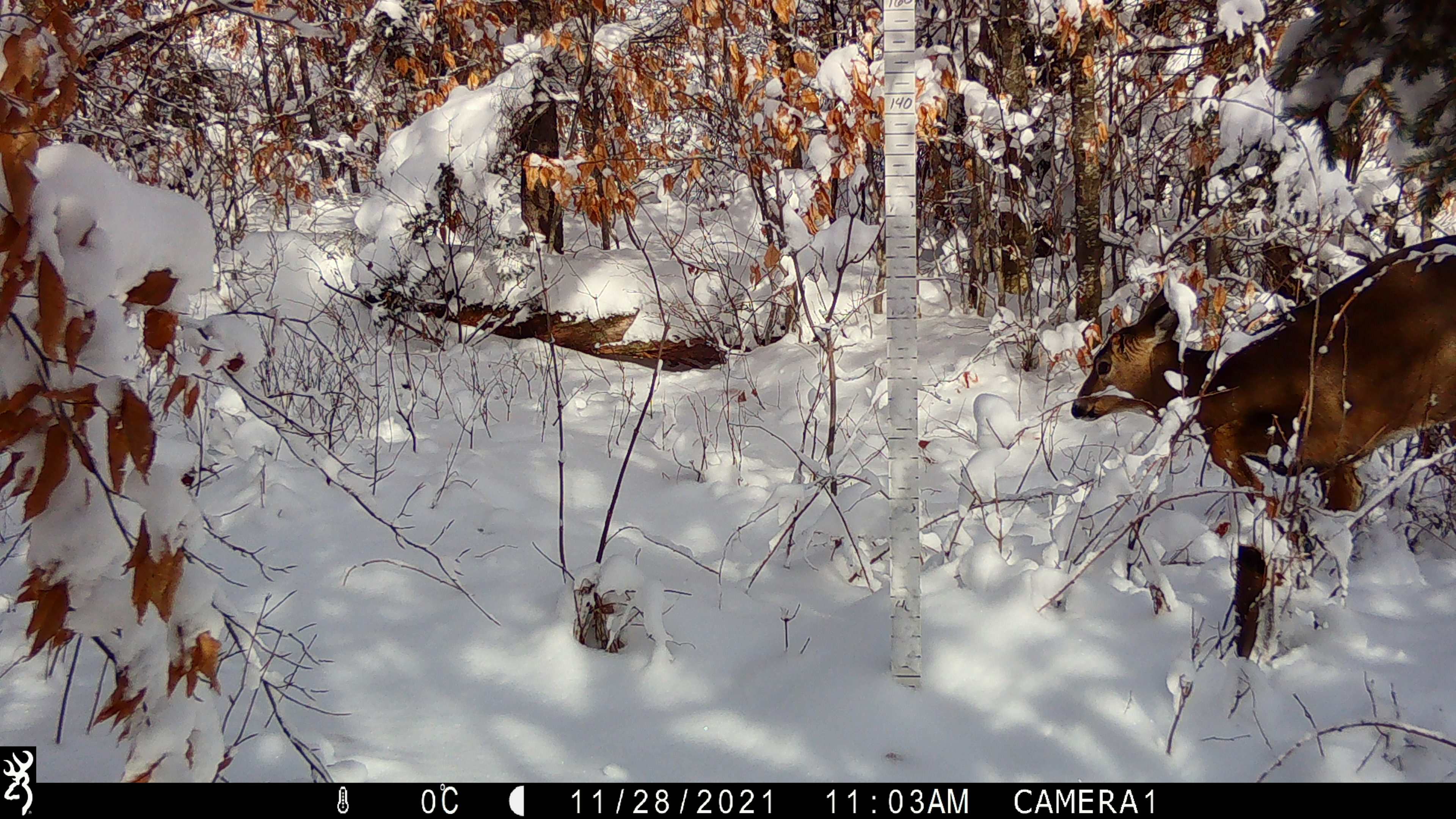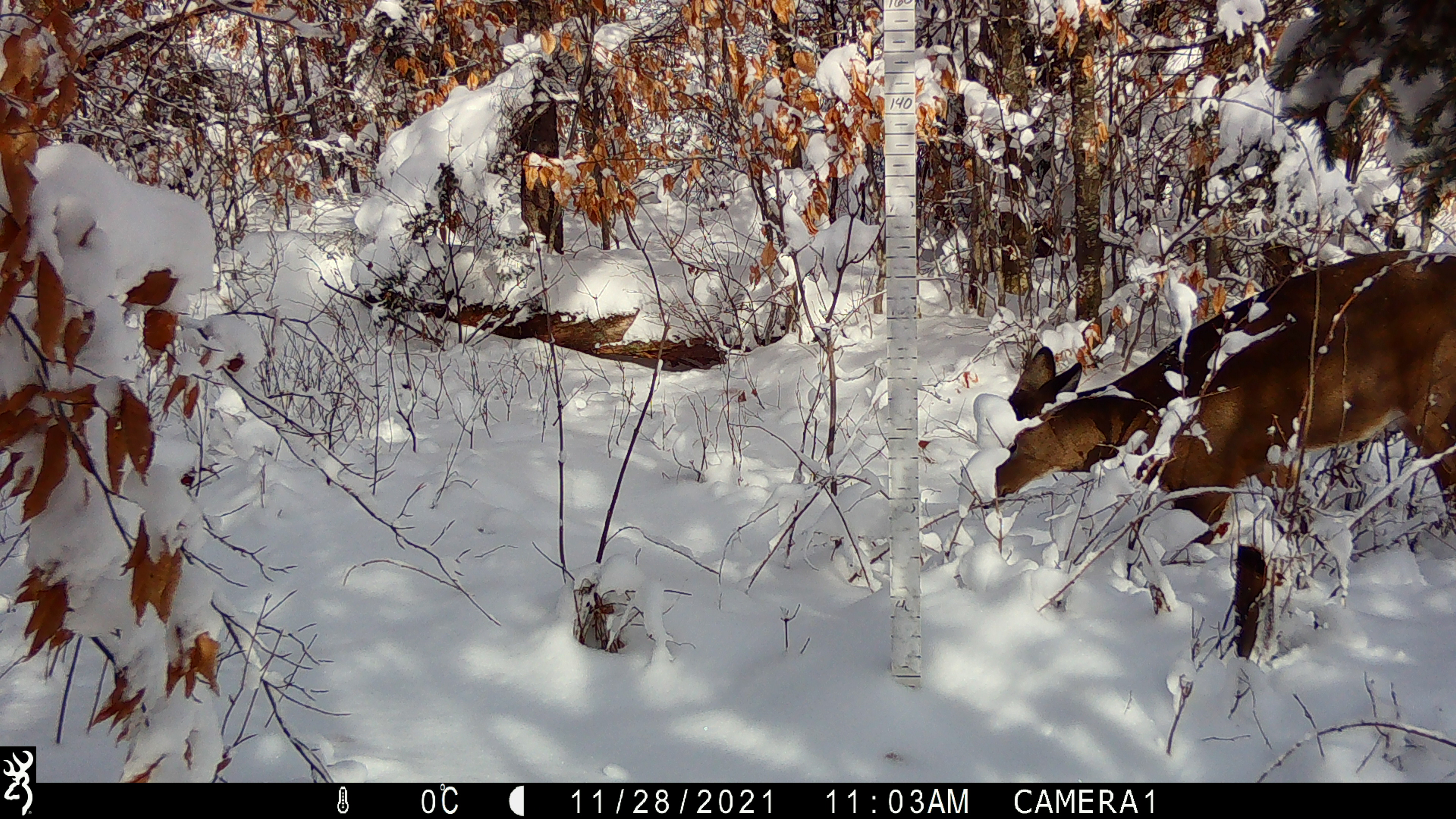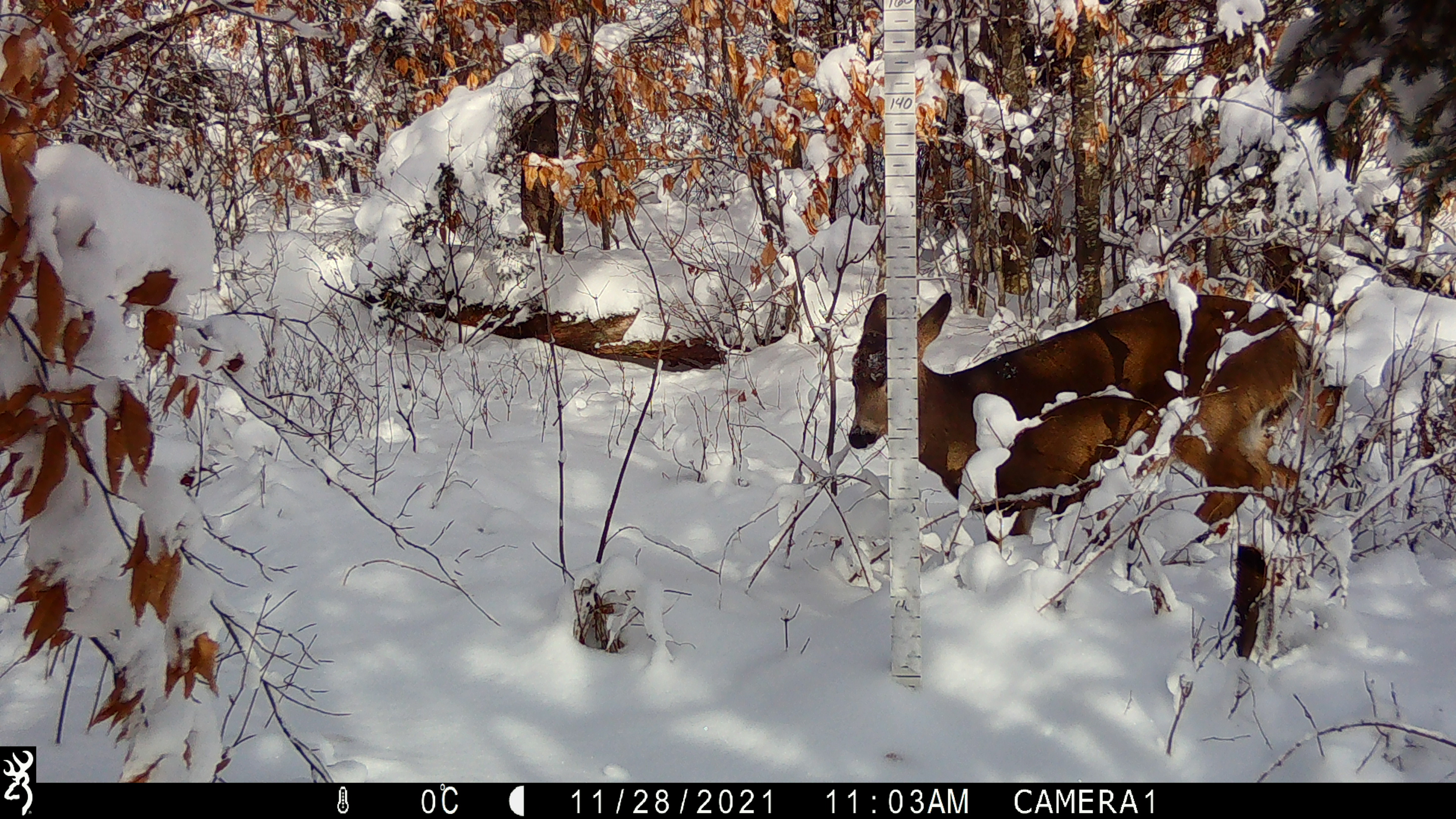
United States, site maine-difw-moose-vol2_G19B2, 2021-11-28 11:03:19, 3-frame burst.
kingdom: Animalia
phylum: Chordata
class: Mammalia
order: Artiodactyla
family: Cervidae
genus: Odocoileus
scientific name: Odocoileus virginianus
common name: white-tailed deer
White-tailed deer (Odocoileus virginianus).